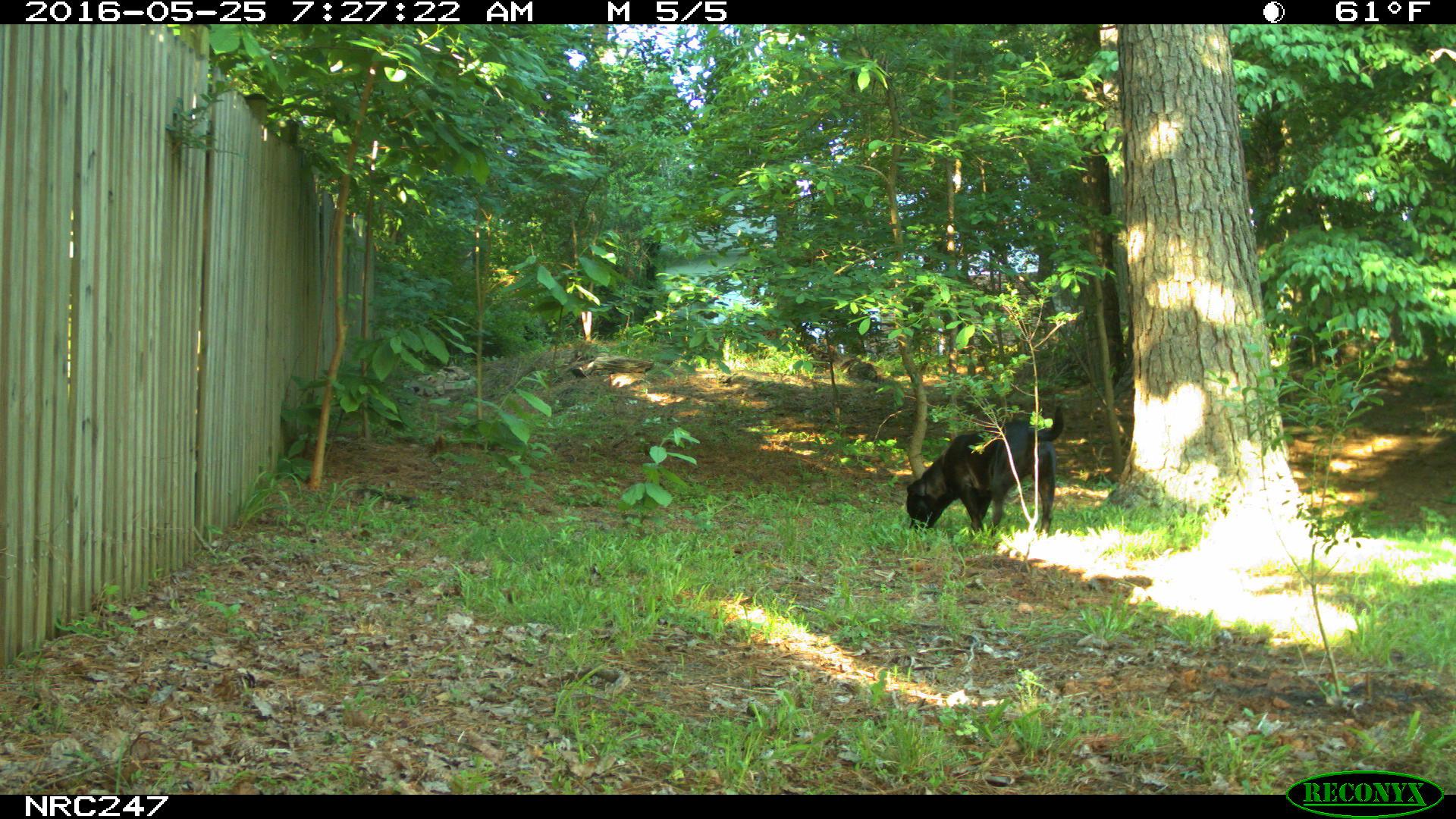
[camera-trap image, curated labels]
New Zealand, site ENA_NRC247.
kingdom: Animalia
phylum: Chordata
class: Mammalia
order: Carnivora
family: Canidae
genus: Canis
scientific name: Canis familiaris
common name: domestic dog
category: dog